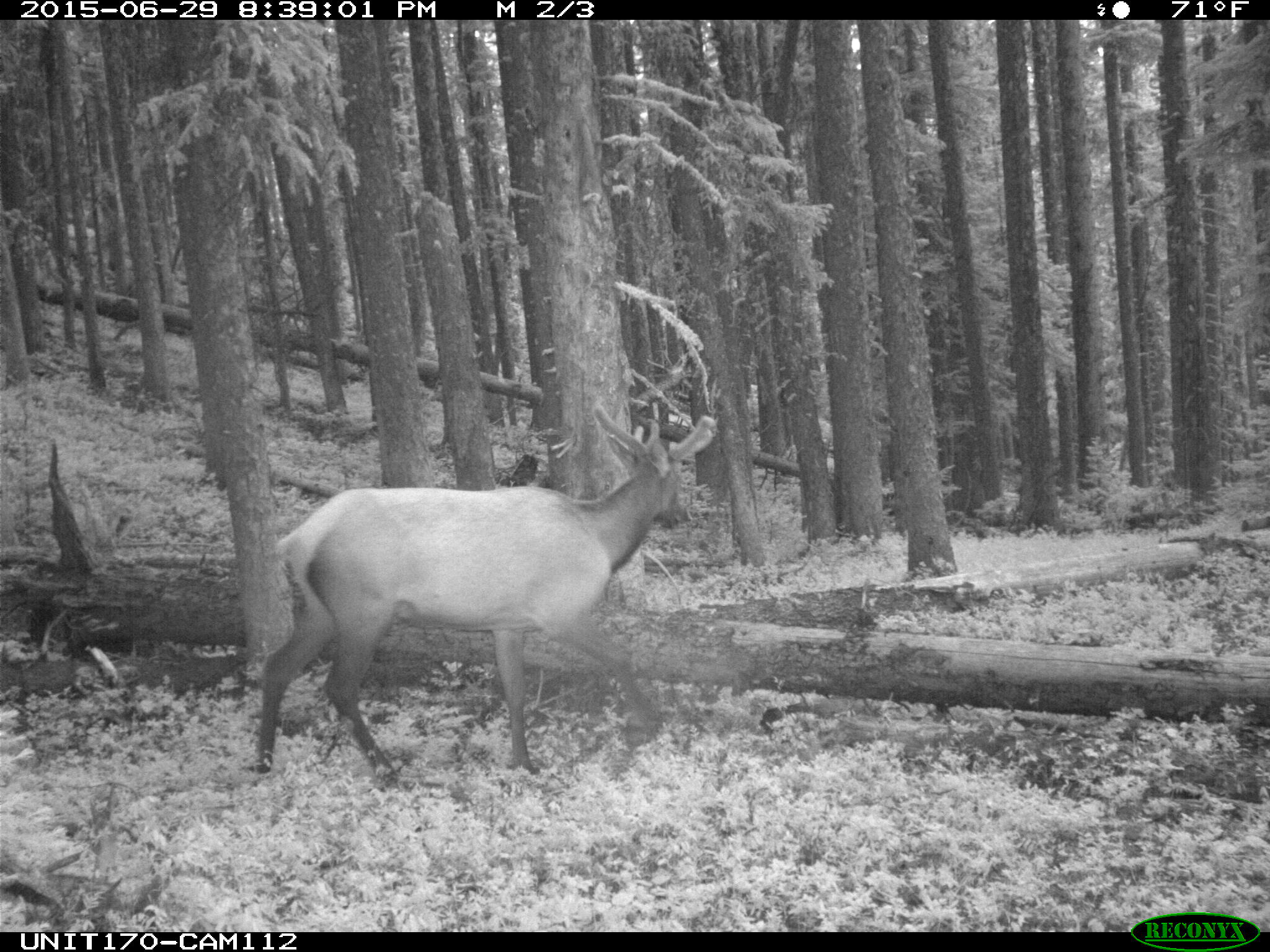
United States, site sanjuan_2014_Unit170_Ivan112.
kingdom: Animalia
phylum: Chordata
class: Mammalia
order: Artiodactyla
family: Cervidae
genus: Cervus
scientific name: Cervus elaphus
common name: red deer